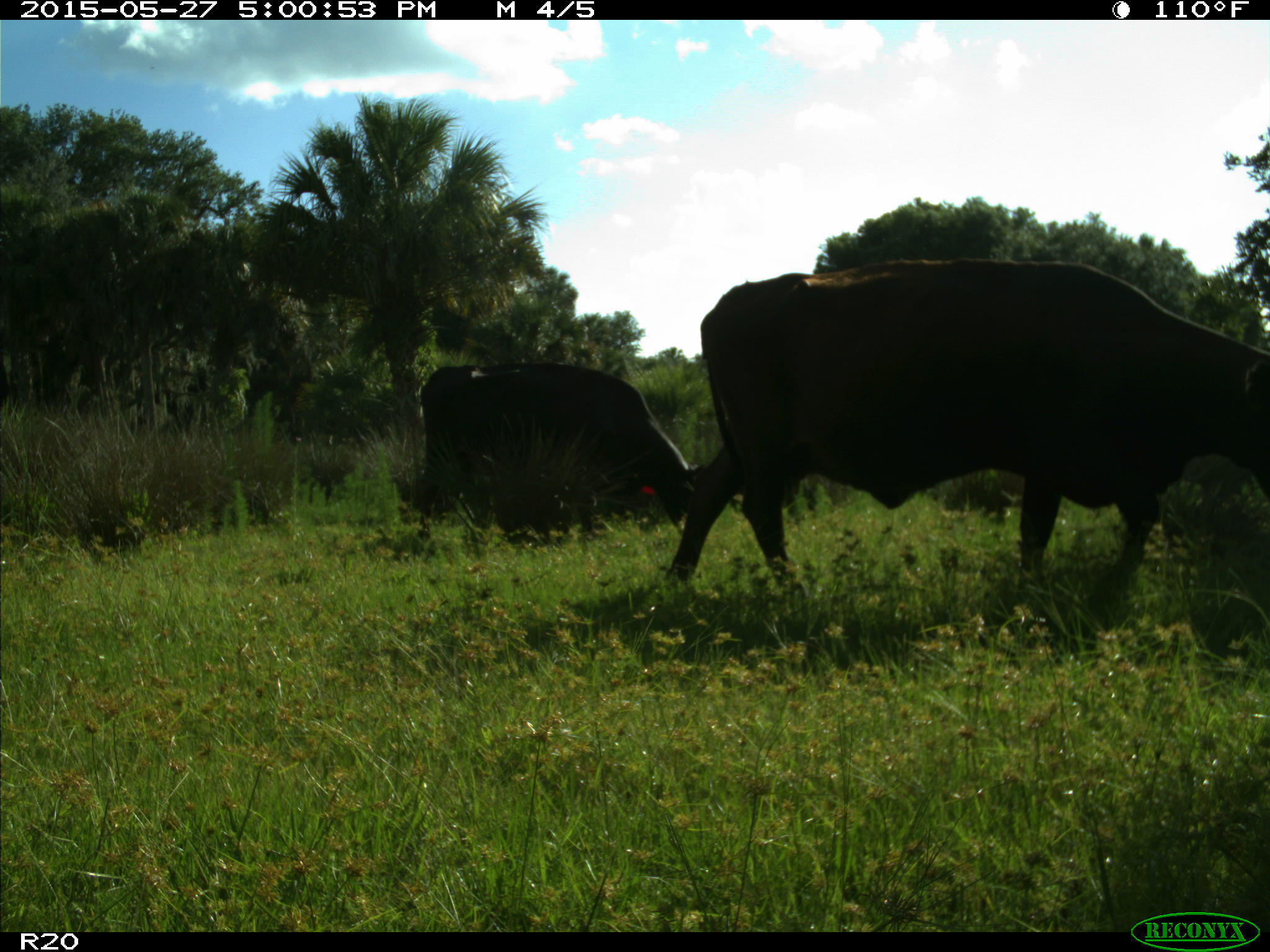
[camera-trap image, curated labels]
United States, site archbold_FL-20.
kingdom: Animalia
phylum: Chordata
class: Mammalia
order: Artiodactyla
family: Bovidae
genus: Bos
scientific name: Bos taurus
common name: domestic cow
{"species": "Bos taurus (domestic cow)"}